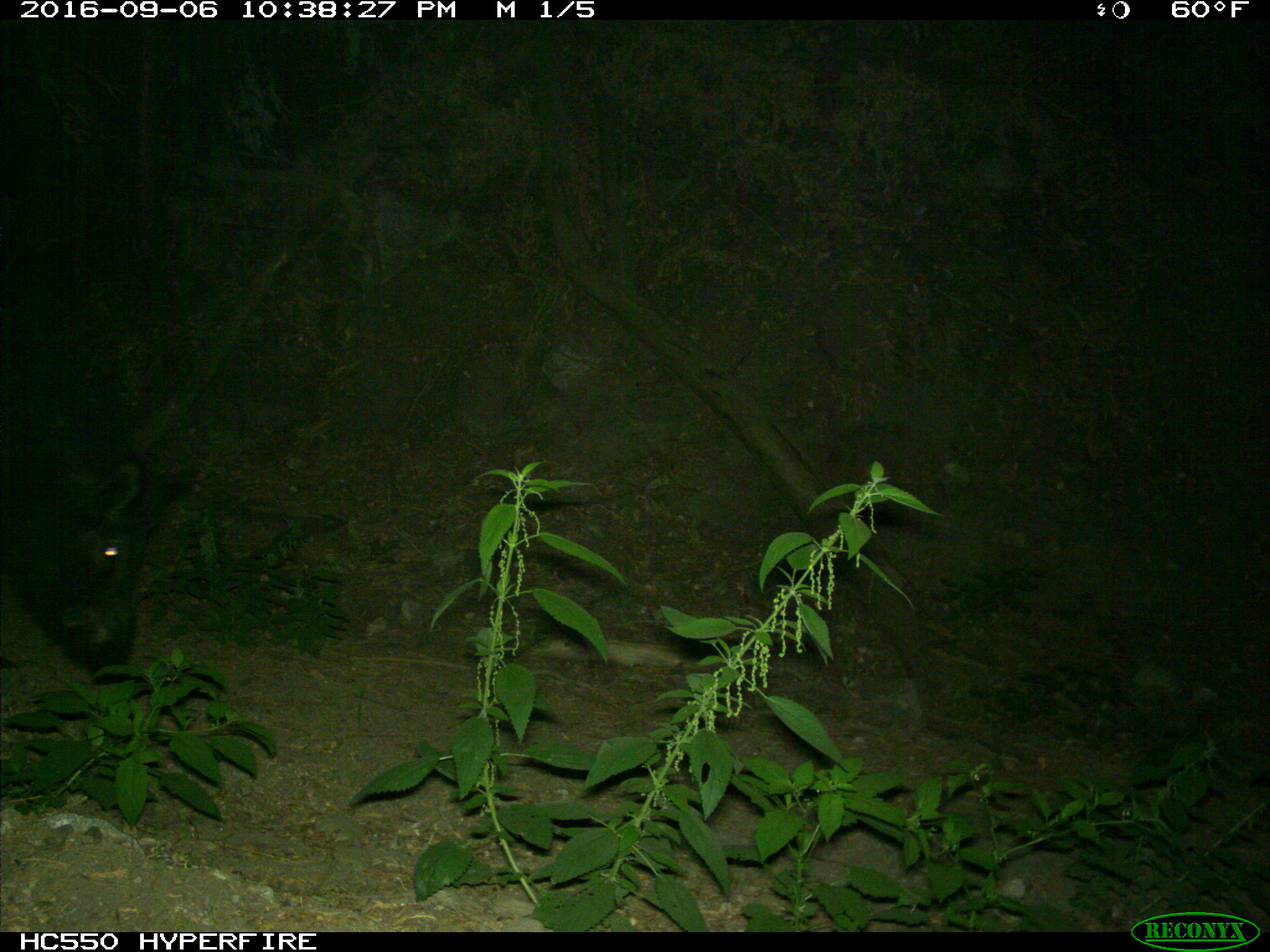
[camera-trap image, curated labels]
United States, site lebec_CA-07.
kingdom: Animalia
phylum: Chordata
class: Mammalia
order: Artiodactyla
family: Suidae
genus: Sus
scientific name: Sus scrofa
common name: wild boar